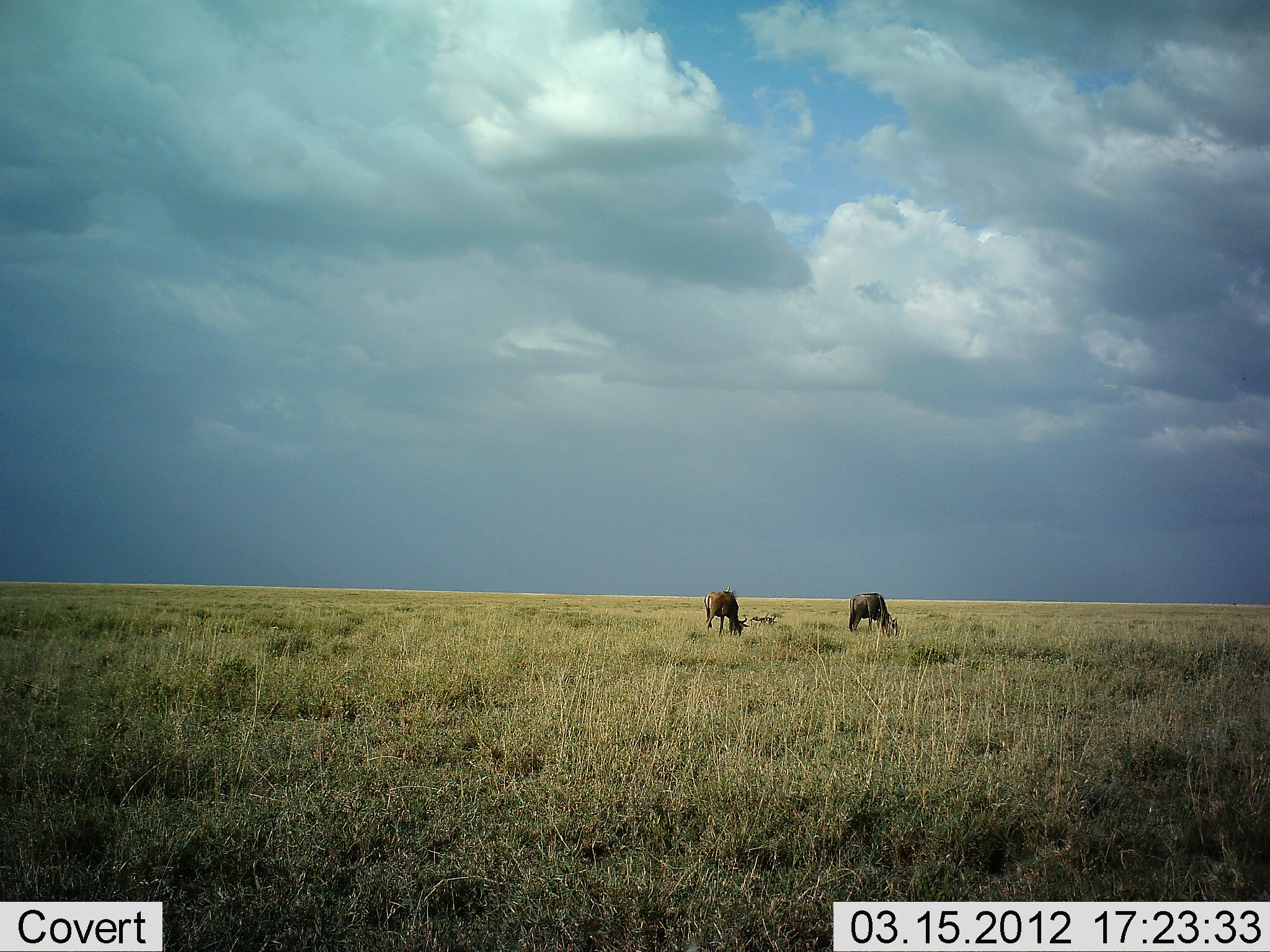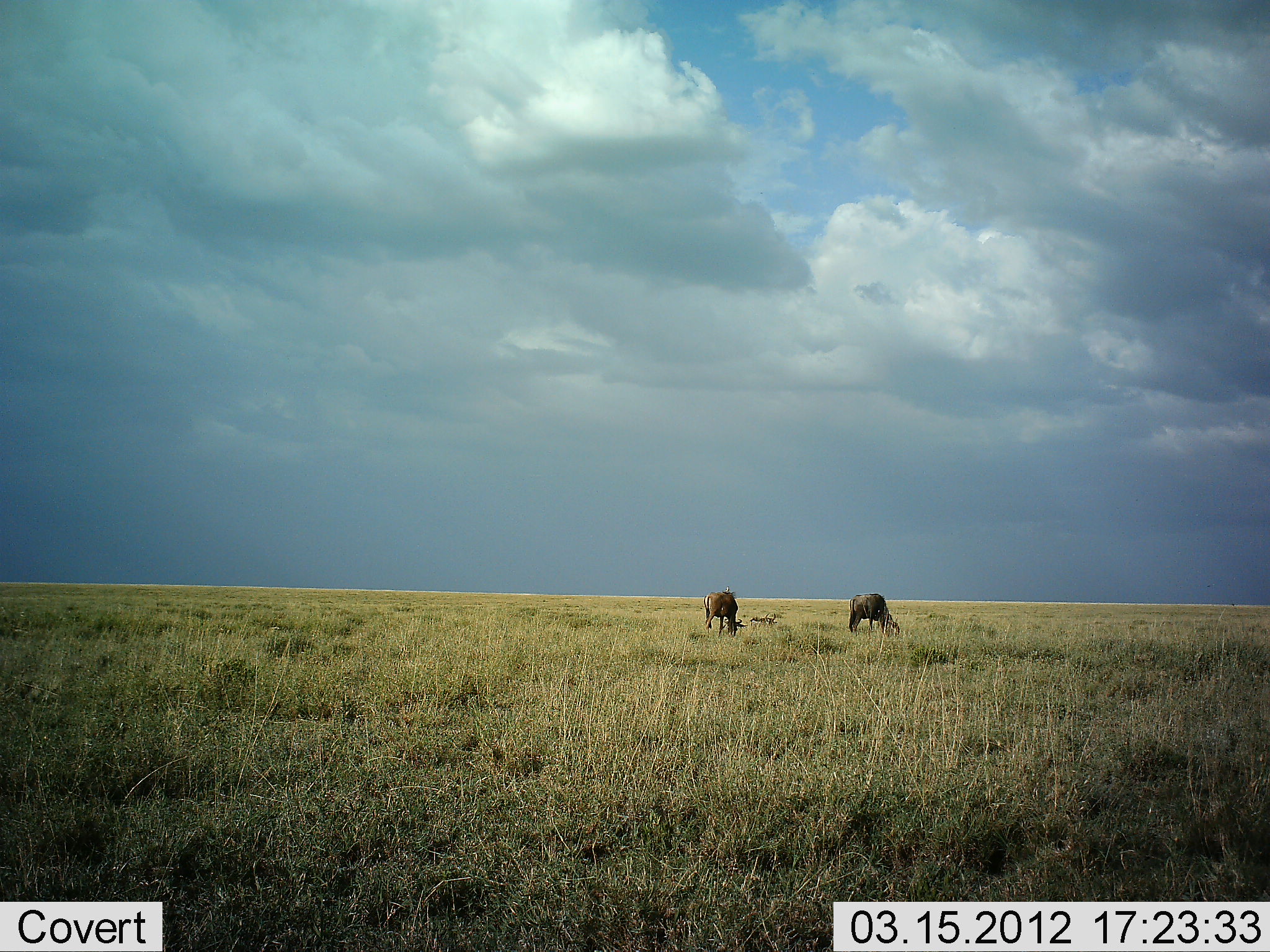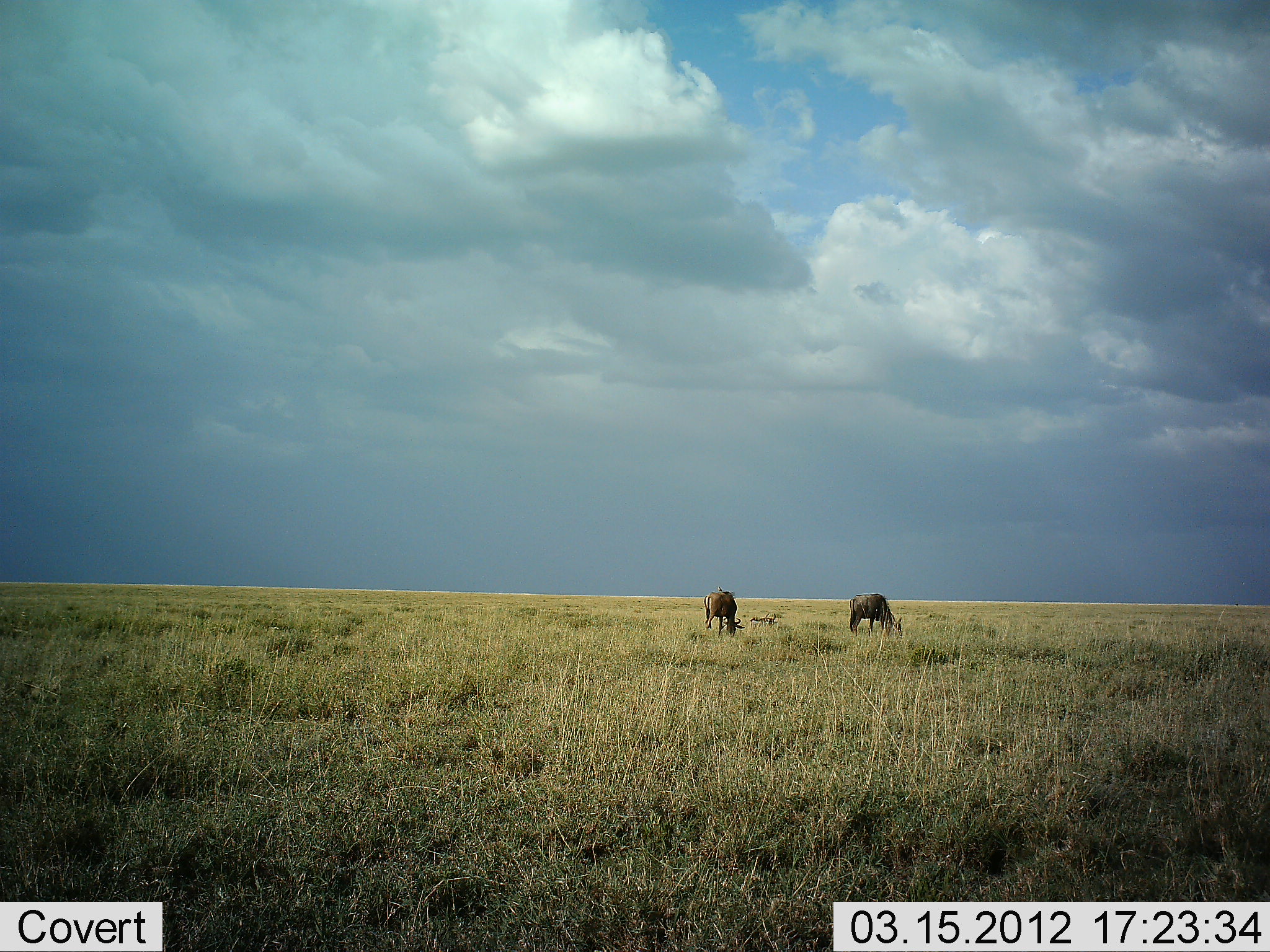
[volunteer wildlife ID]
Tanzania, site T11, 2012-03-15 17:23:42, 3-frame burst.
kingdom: Animalia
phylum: Chordata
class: Mammalia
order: Artiodactyla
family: Bovidae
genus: Connochaetes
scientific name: Connochaetes taurinus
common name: blue wildebeest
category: wildebeest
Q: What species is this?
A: Wildebeest (blue wildebeest) (Connochaetes taurinus).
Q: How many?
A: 2.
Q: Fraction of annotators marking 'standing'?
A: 6%.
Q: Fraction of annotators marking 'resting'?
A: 6%.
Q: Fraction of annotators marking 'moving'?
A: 0%.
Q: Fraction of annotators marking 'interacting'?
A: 0%.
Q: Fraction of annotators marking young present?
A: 0%.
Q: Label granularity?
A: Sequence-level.